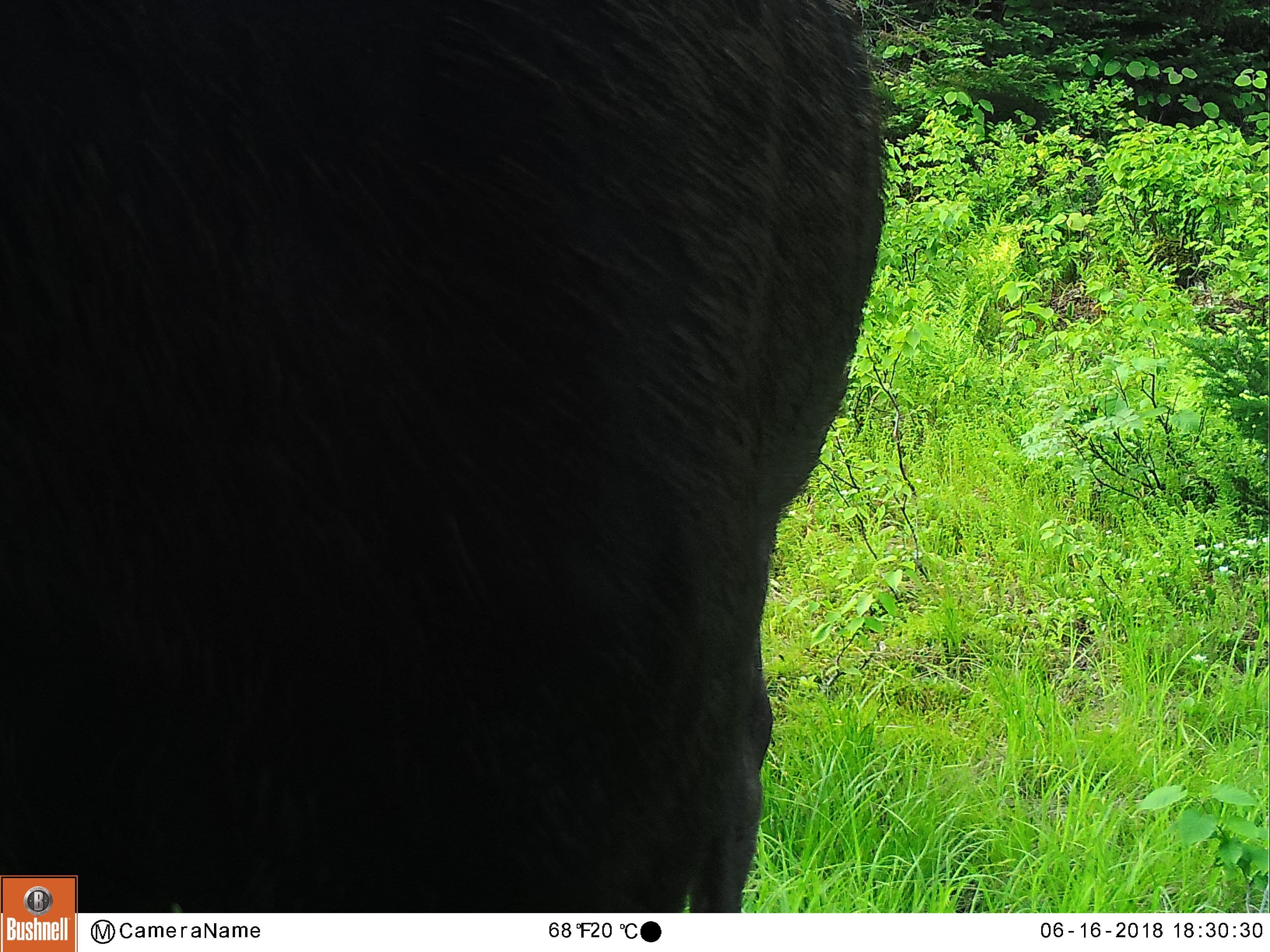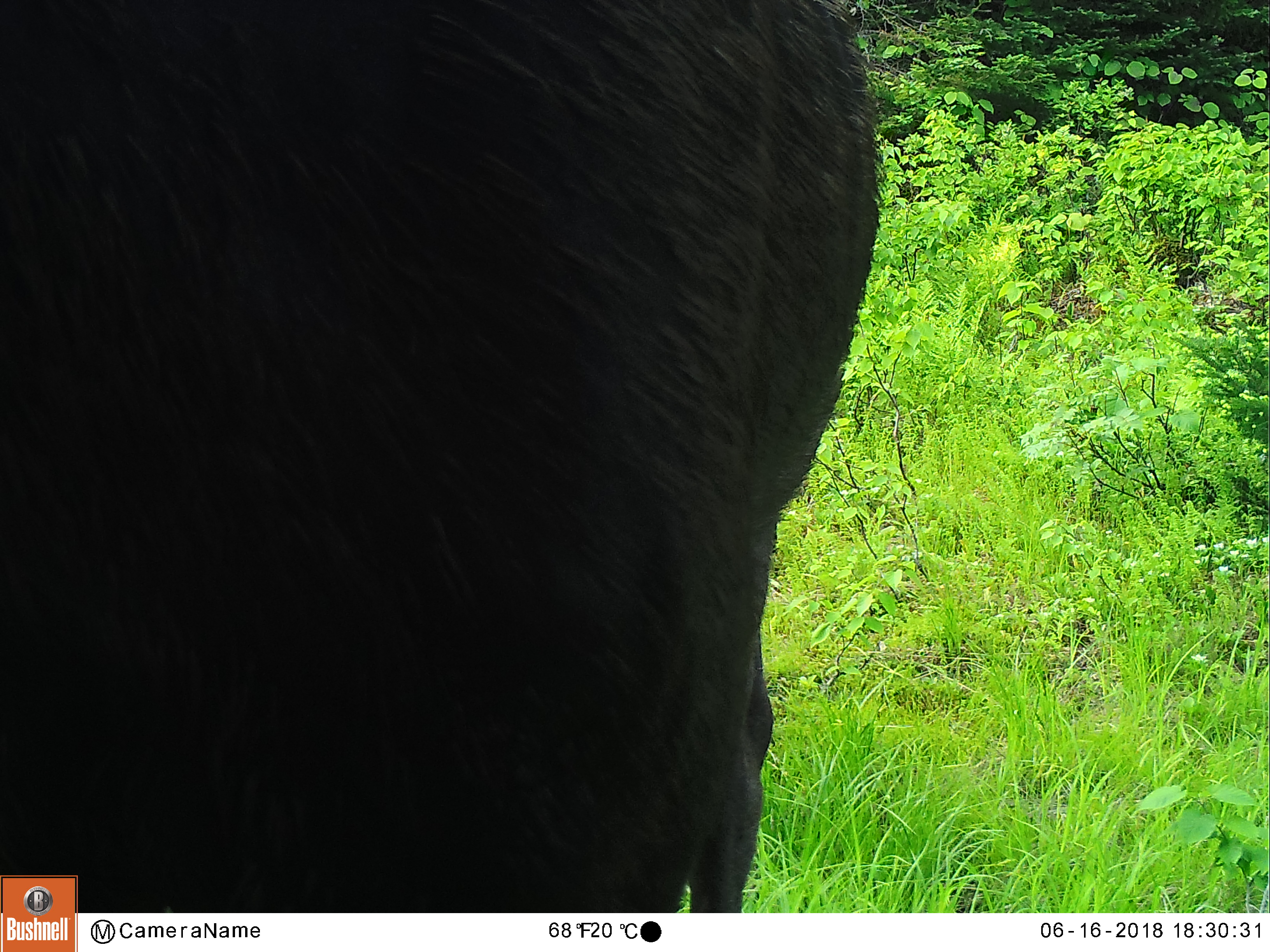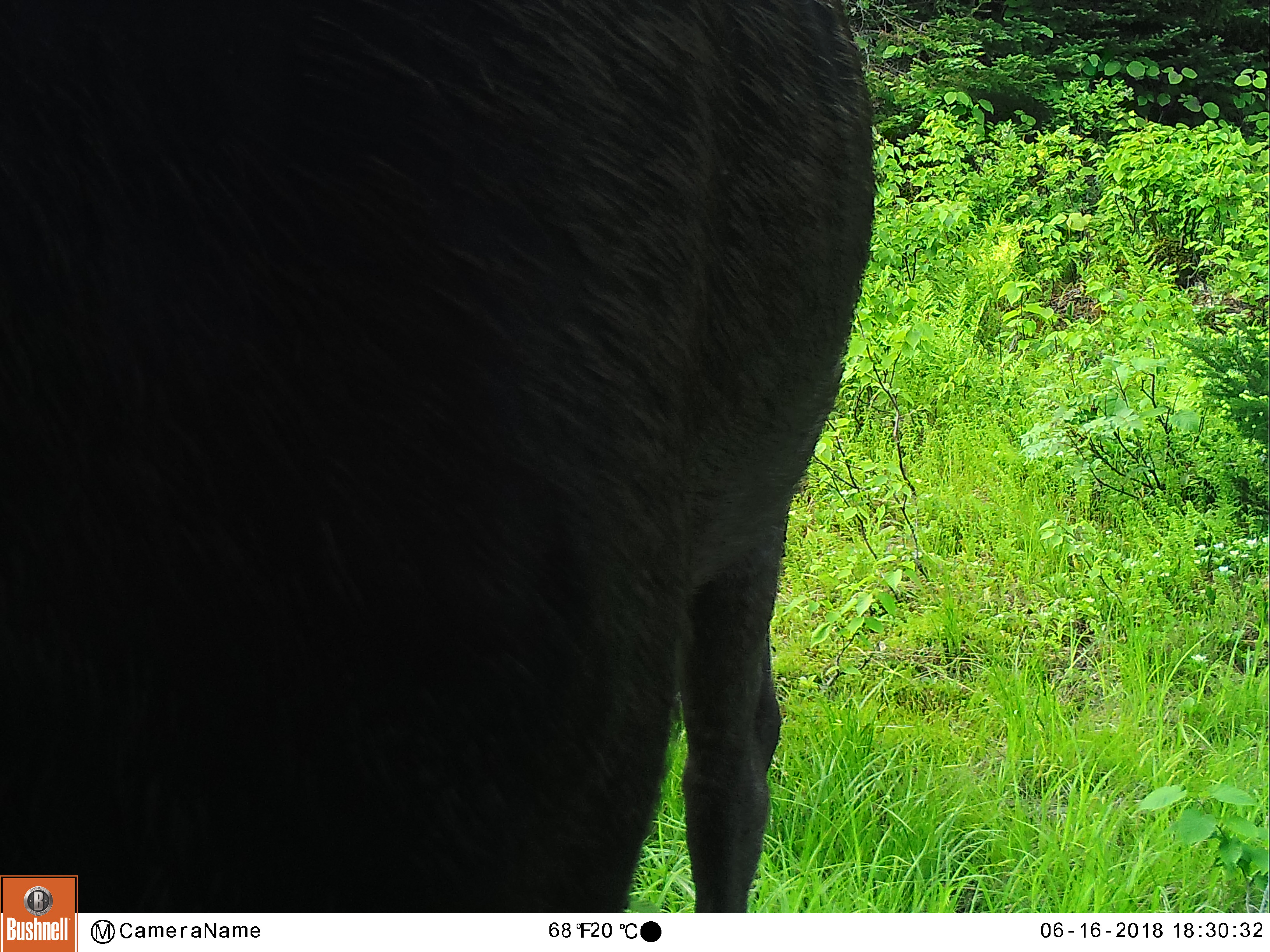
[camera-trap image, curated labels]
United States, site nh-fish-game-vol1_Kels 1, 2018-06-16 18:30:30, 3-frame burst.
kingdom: Animalia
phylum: Chordata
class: Mammalia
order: Artiodactyla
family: Cervidae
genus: Alces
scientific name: Alces alces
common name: moose